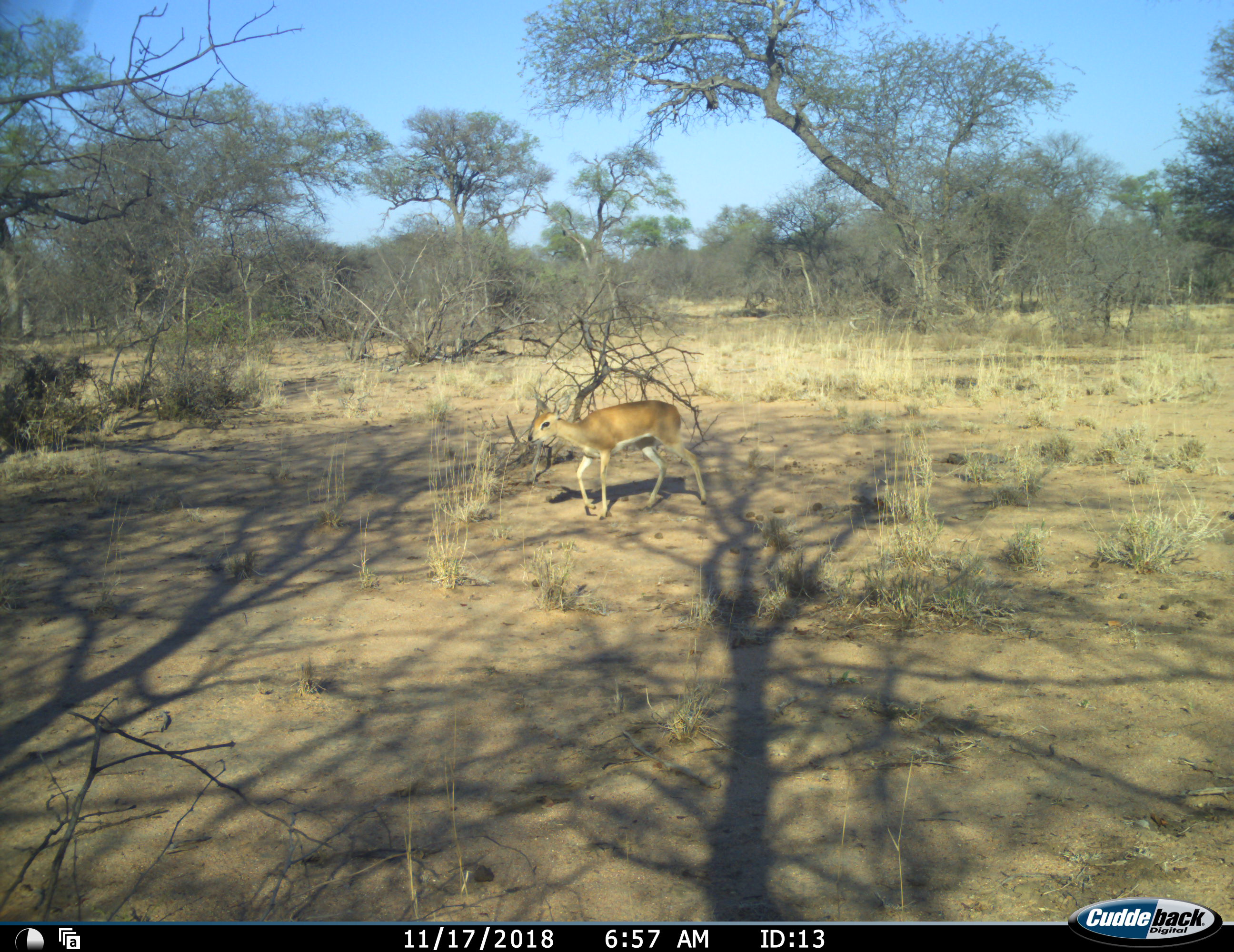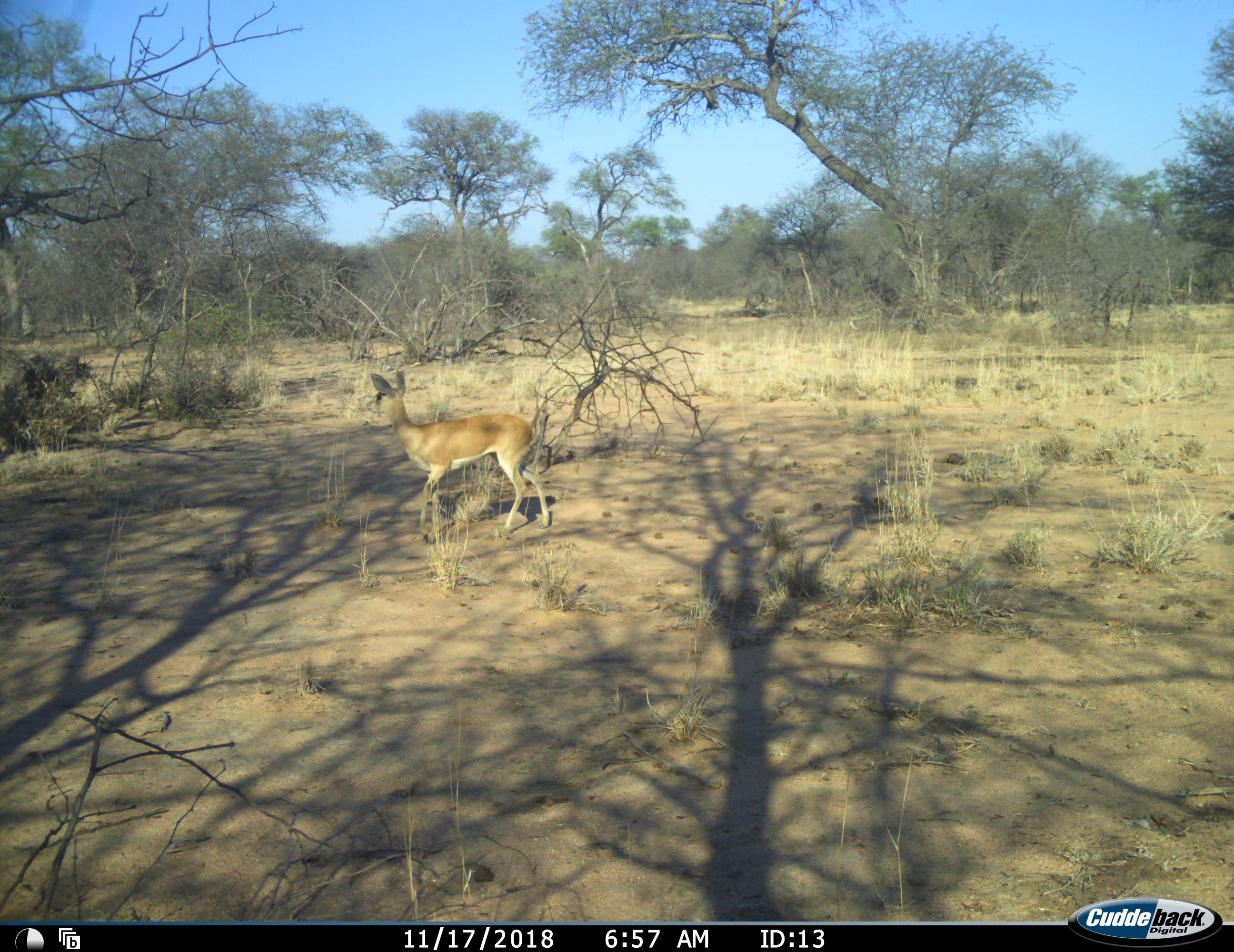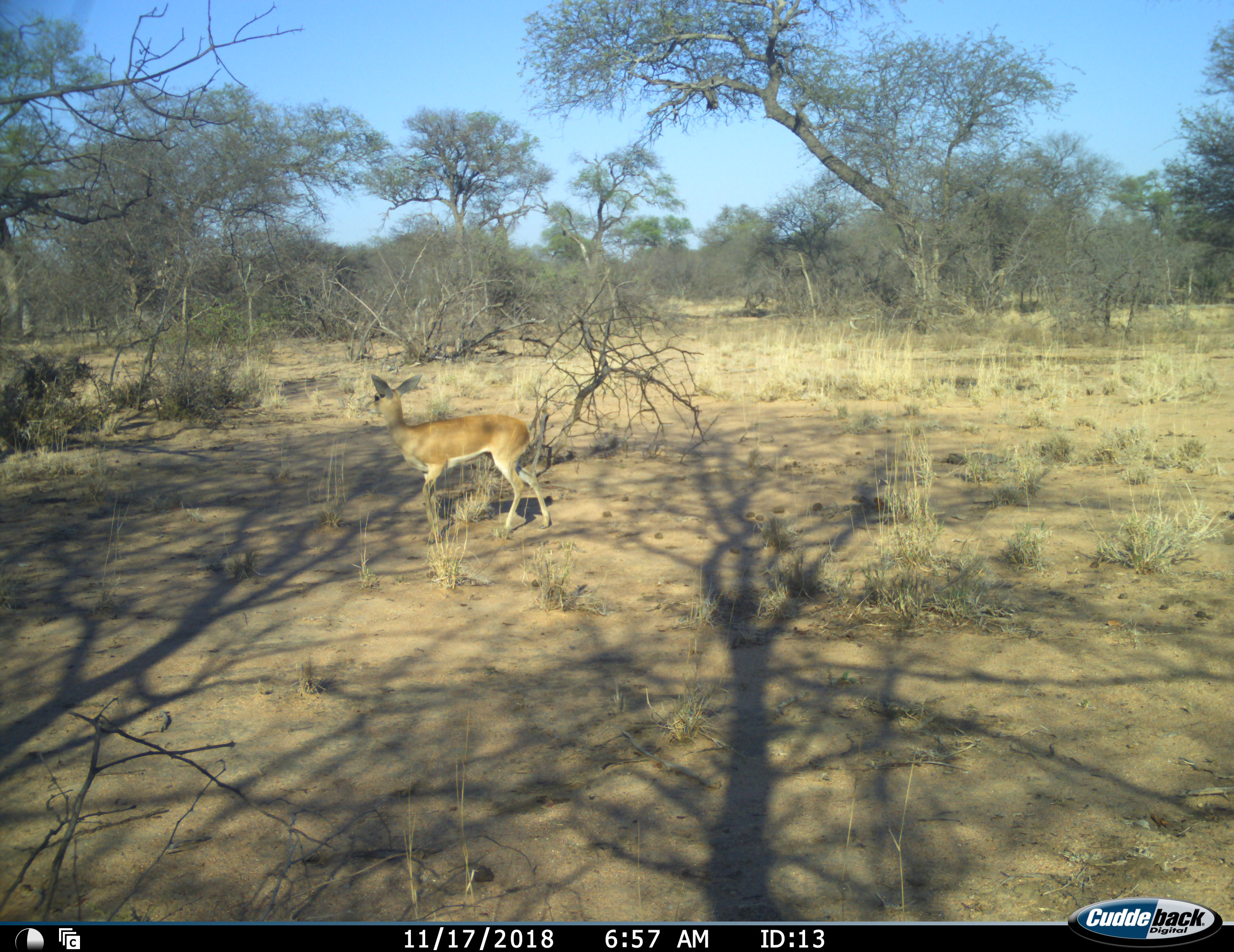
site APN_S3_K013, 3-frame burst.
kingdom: Animalia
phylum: Chordata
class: Mammalia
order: Artiodactyla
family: Bovidae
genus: Raphicerus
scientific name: Raphicerus campestris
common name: steenbok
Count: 1.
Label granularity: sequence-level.